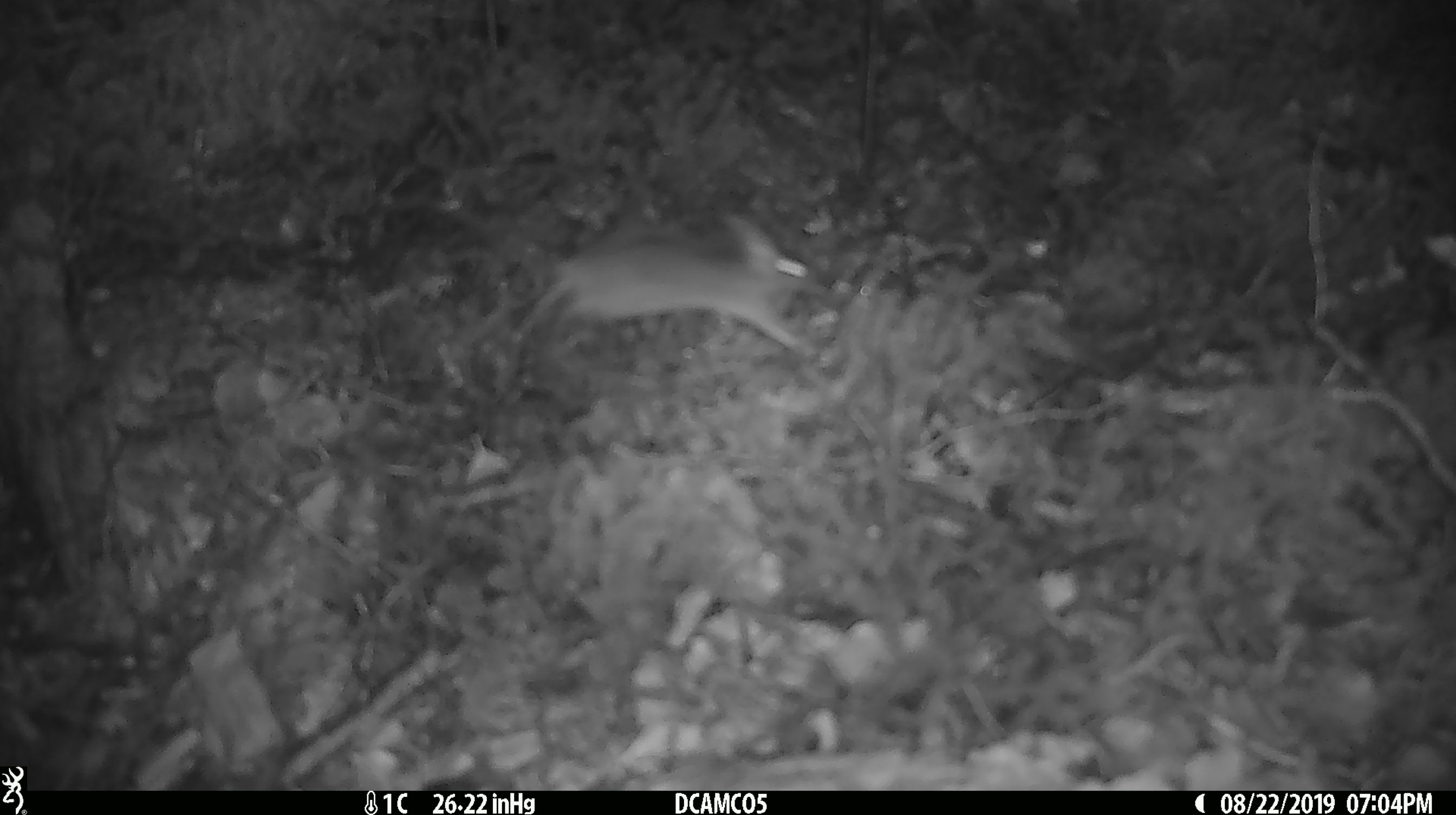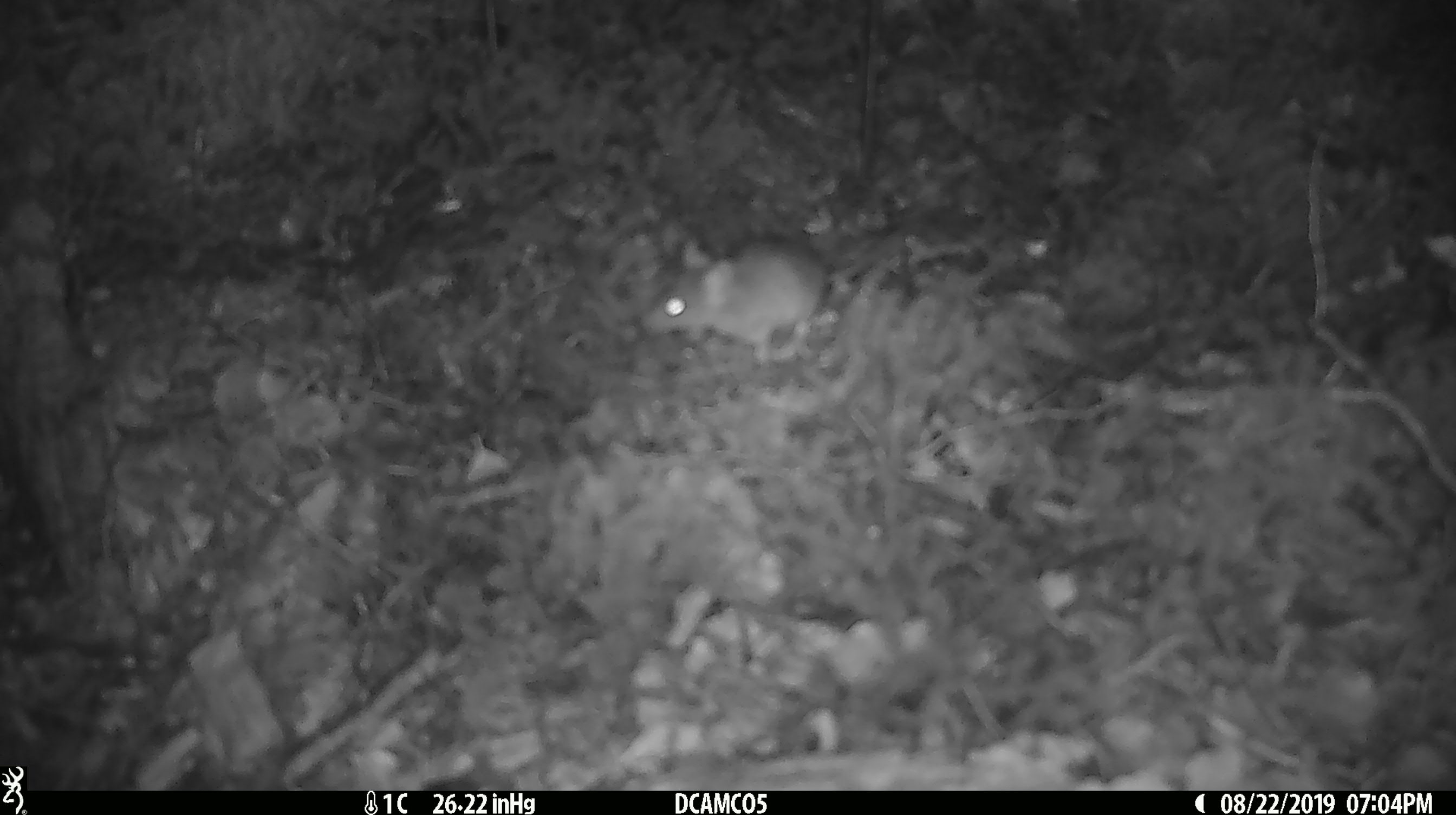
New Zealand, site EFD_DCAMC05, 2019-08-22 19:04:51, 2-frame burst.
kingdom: Animalia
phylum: Chordata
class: Mammalia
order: Rodentia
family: Muridae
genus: Mus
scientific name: Mus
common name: mouse